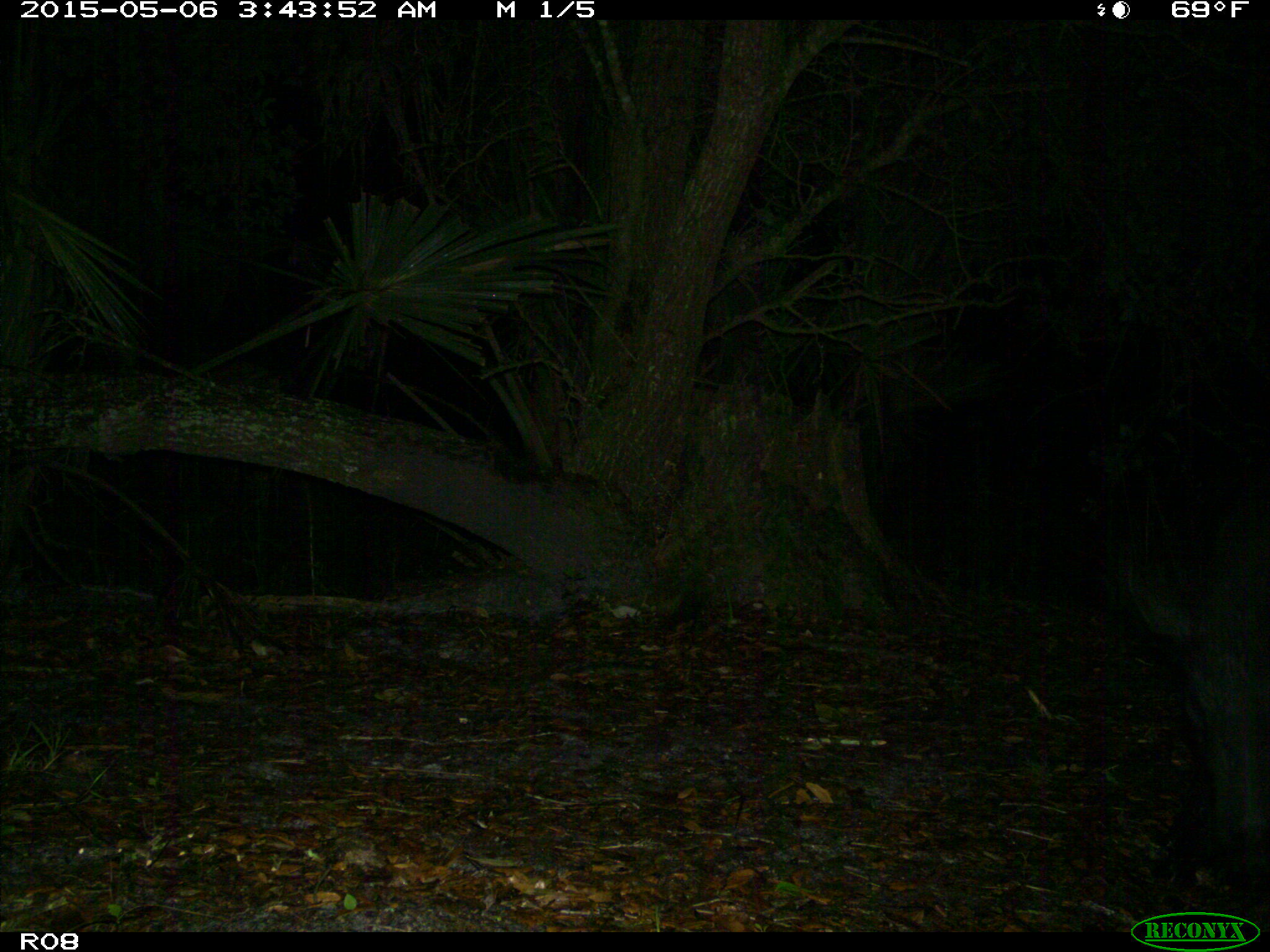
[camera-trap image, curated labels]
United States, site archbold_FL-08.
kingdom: Animalia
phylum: Chordata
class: Mammalia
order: Artiodactyla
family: Suidae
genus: Sus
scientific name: Sus scrofa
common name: wild boar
Sus scrofa (wild boar).